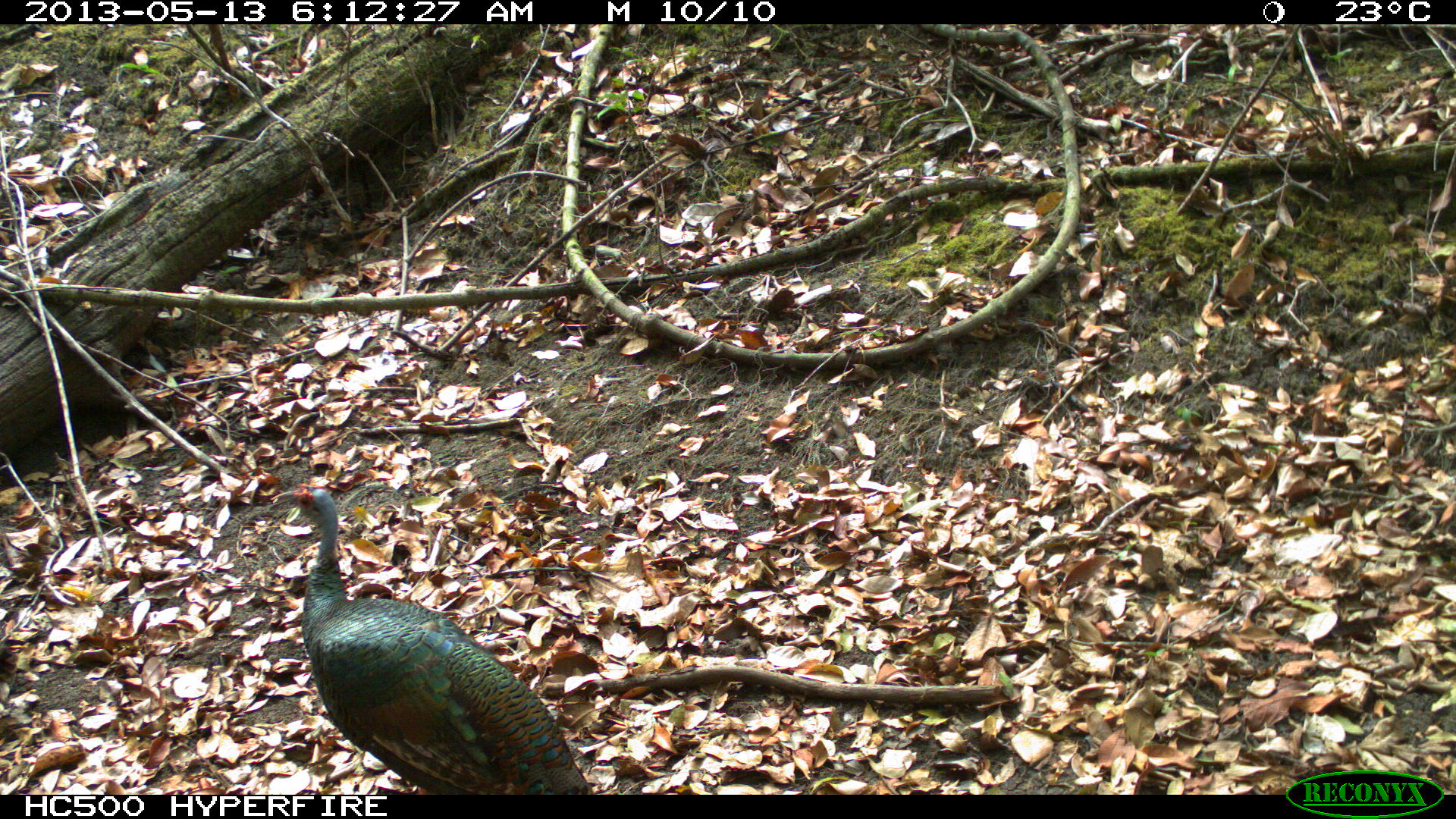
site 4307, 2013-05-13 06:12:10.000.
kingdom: Animalia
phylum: Chordata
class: Aves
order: Galliformes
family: Phasianidae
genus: Meleagris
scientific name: Meleagris ocellata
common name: ocellated turkey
Meleagris ocellata (ocellated turkey), count 3.